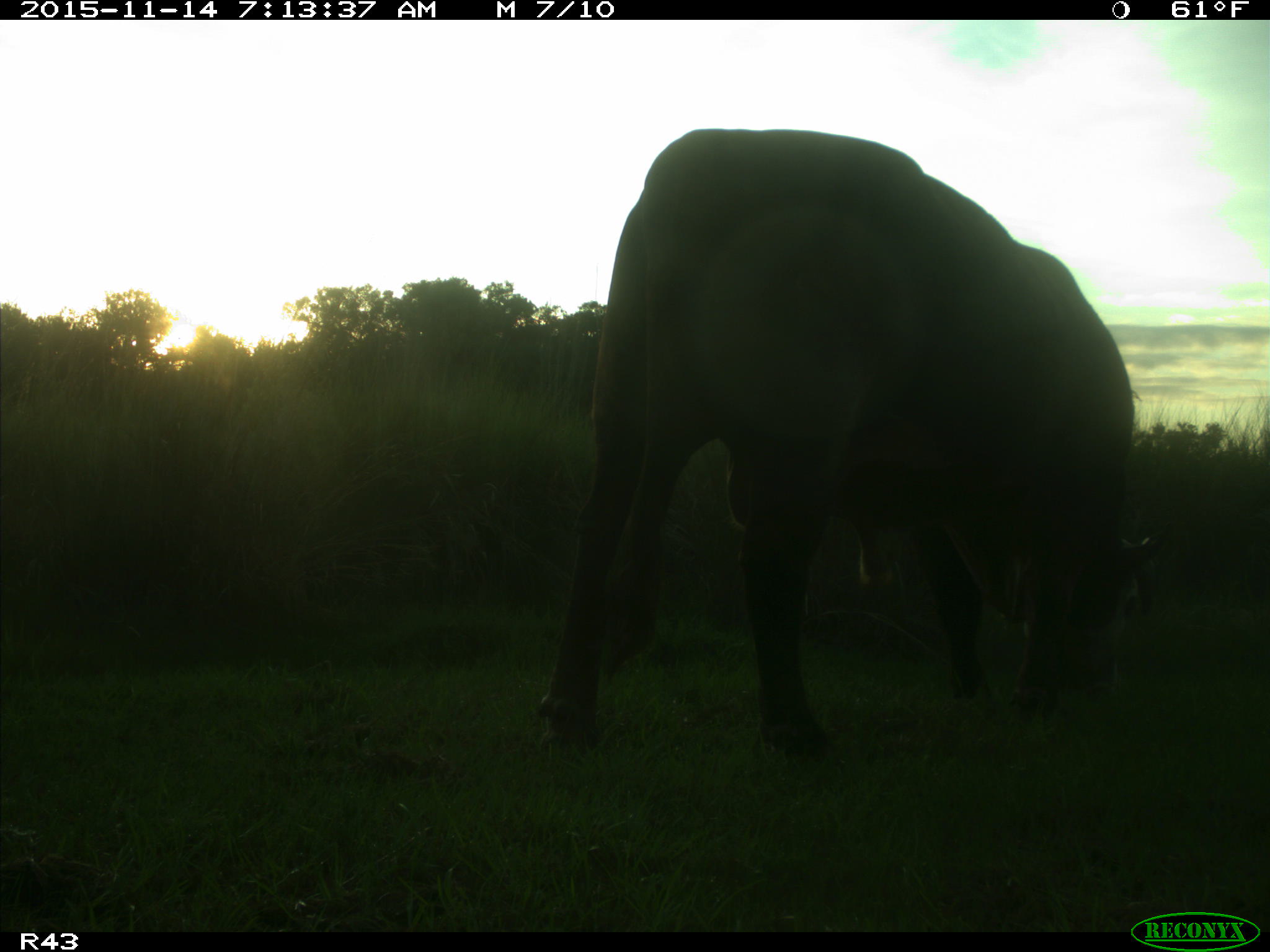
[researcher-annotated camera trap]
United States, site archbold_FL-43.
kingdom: Animalia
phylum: Chordata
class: Mammalia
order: Artiodactyla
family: Bovidae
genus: Bos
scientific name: Bos taurus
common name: domestic cow